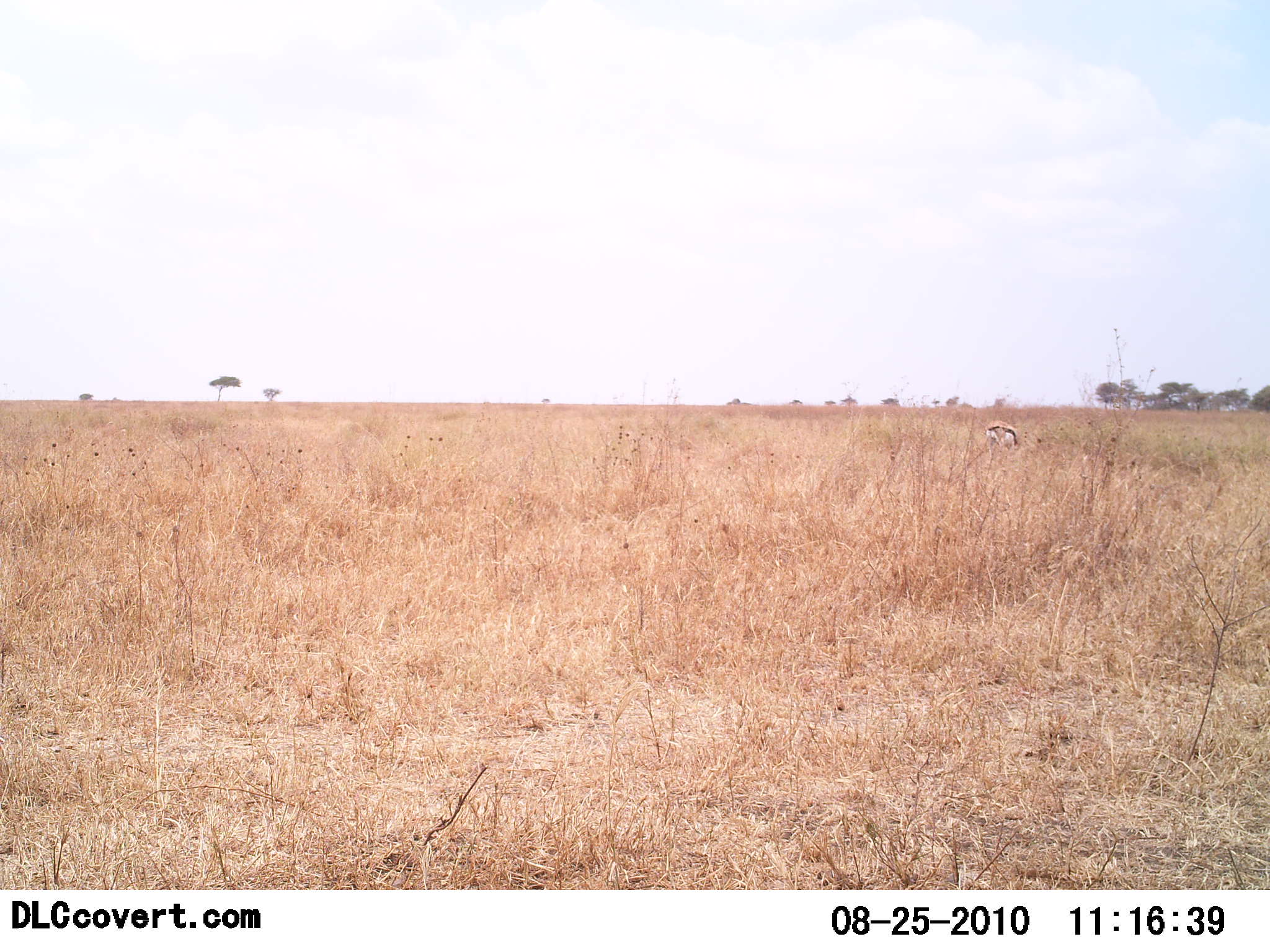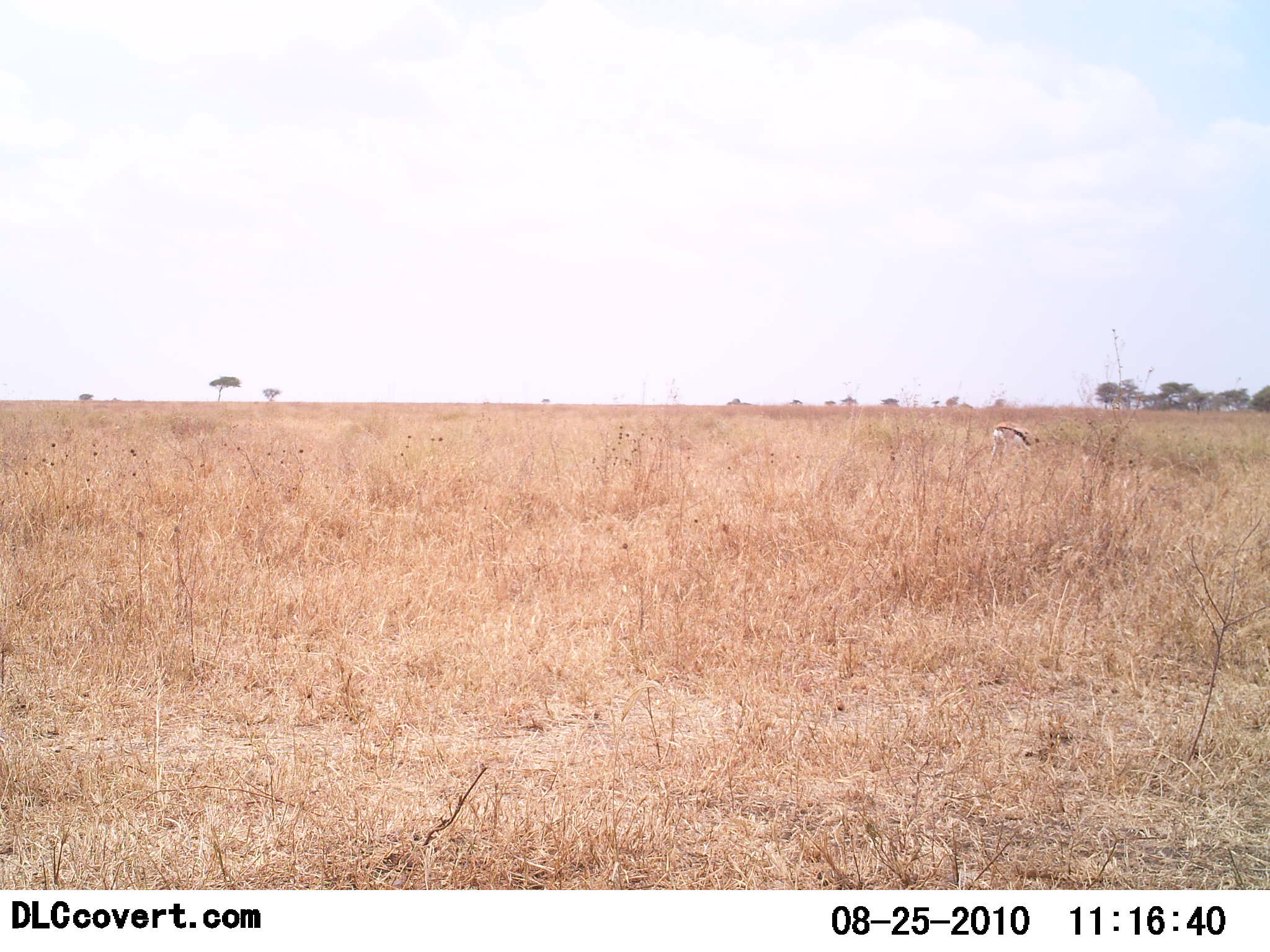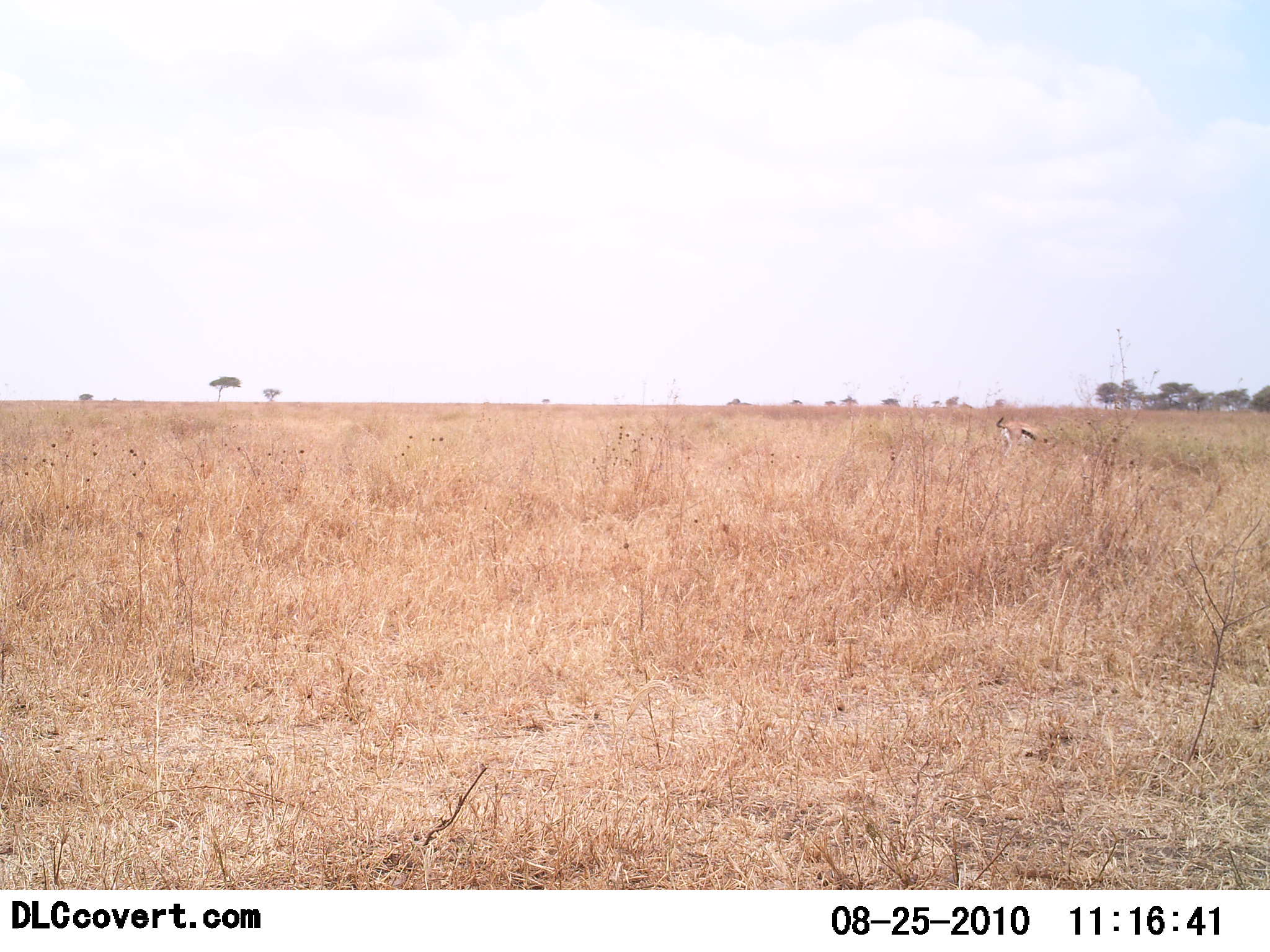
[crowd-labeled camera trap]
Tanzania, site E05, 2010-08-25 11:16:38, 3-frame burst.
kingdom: Animalia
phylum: Chordata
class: Mammalia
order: Artiodactyla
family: Bovidae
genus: Eudorcas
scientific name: Eudorcas thomsonii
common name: thomson's gazelle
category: gazellethomsons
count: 1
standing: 9%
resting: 0%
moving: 9%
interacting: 0%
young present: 0%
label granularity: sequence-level